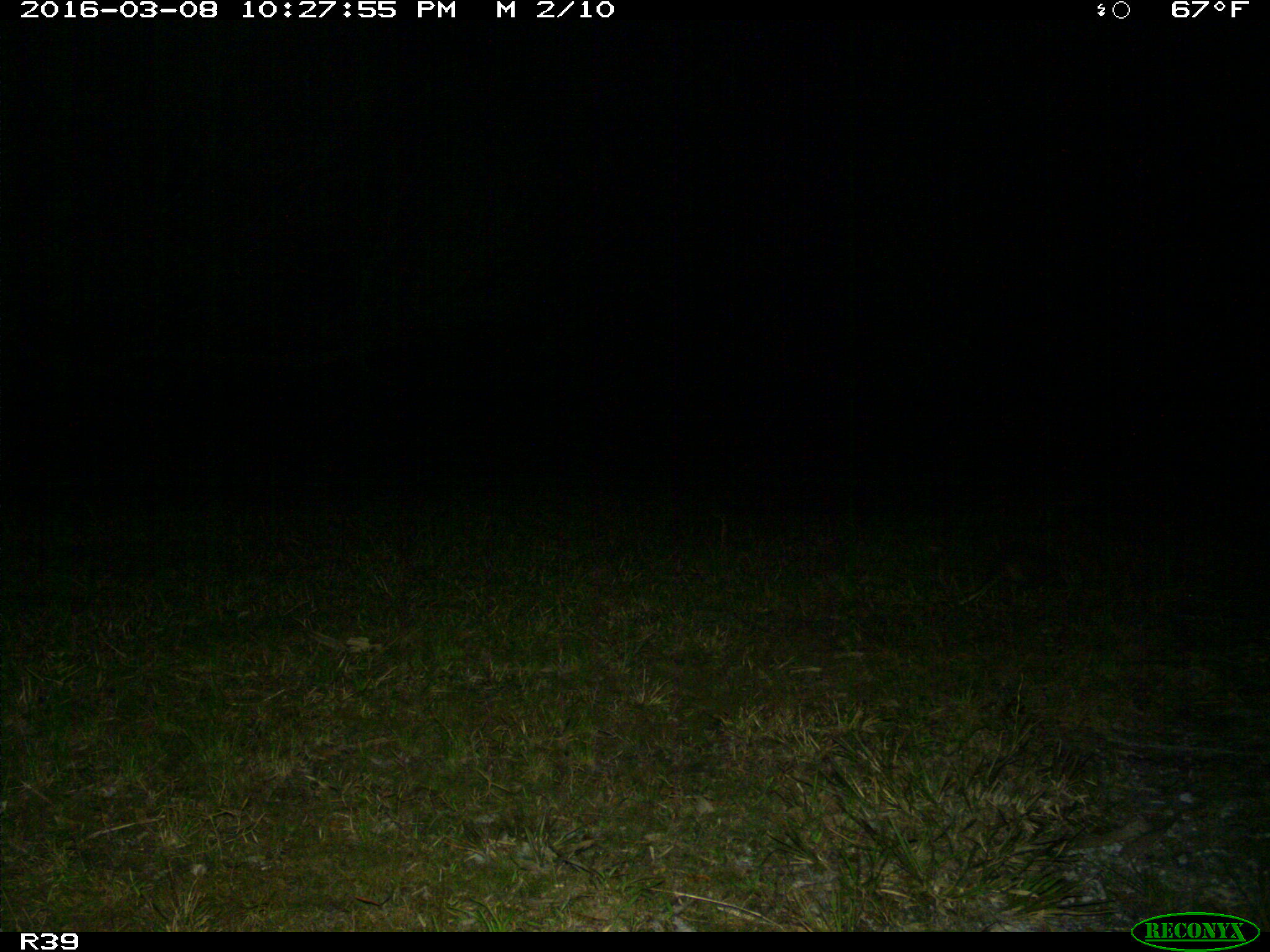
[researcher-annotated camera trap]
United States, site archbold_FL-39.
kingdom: Animalia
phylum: Chordata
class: Mammalia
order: Cingulata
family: Dasypodidae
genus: Dasypus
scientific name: Dasypus novemcinctus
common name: nine-banded armadillo